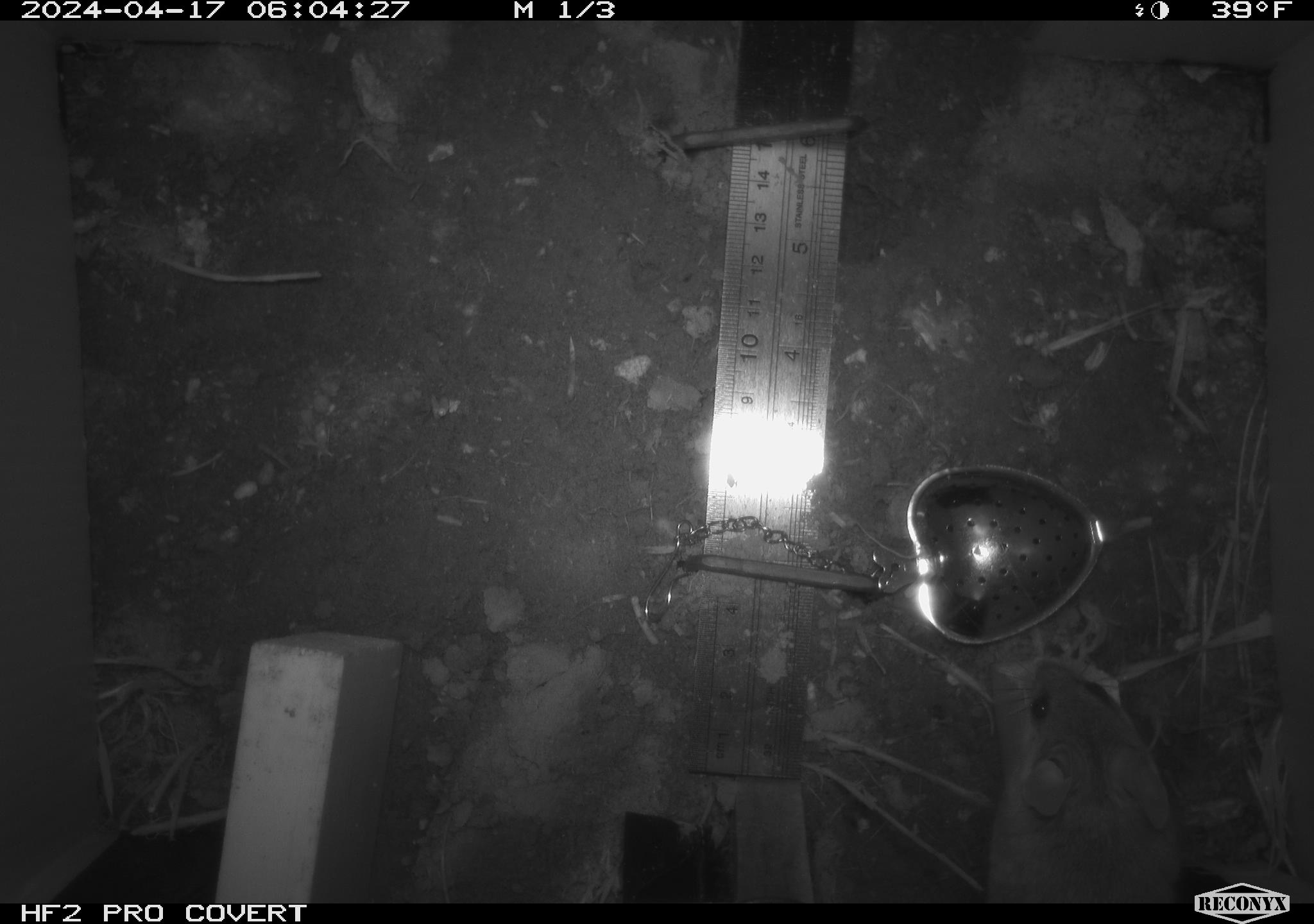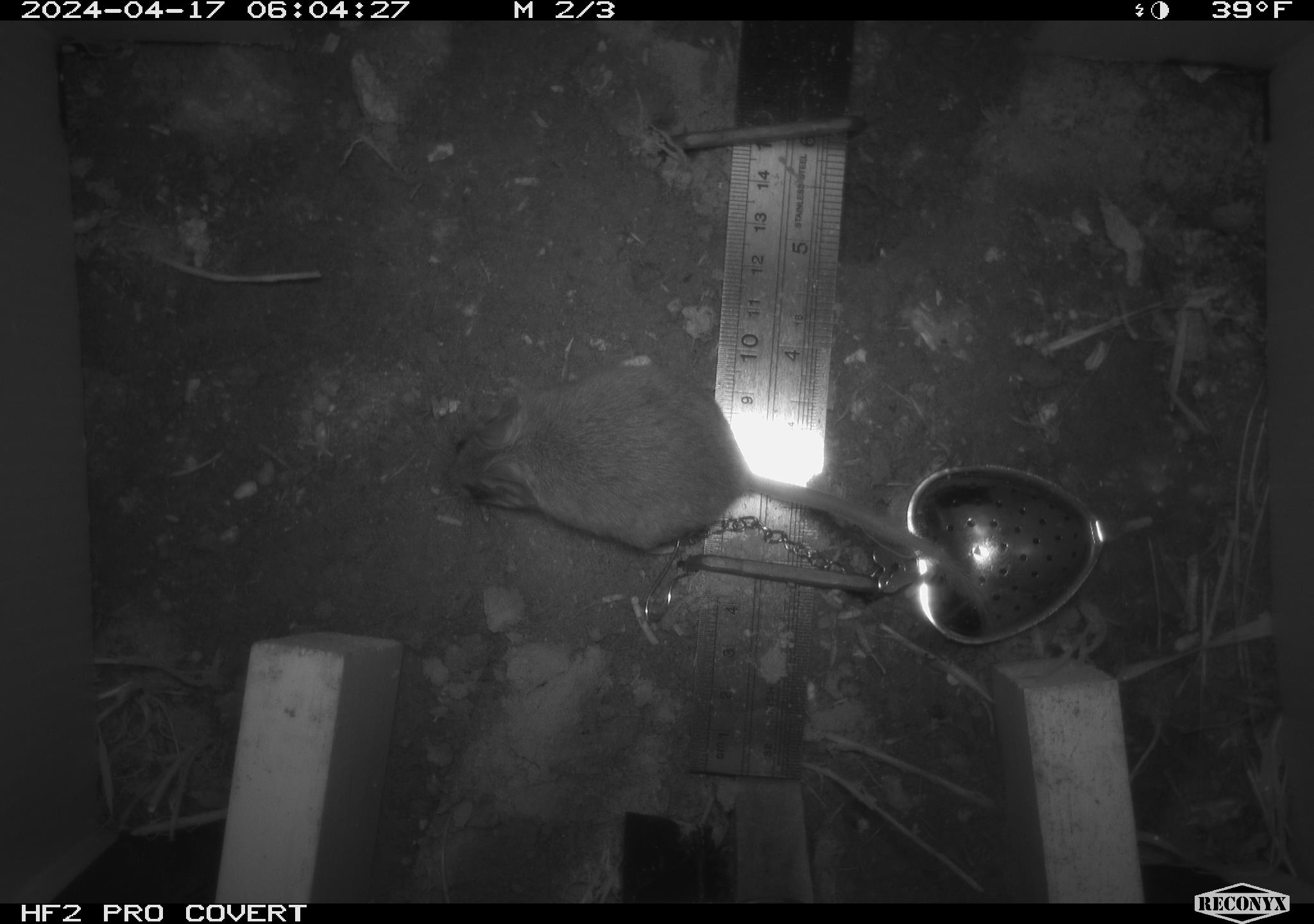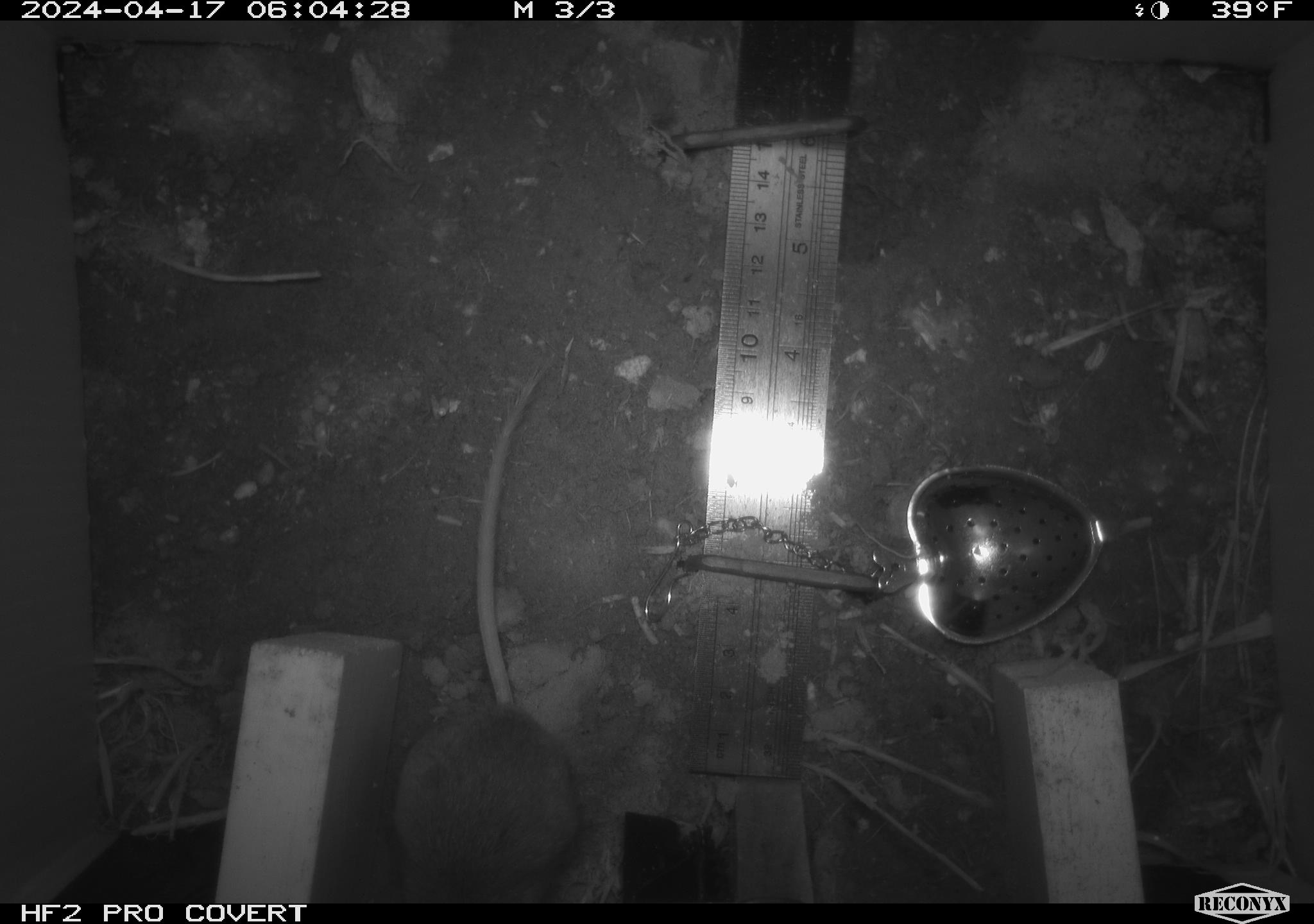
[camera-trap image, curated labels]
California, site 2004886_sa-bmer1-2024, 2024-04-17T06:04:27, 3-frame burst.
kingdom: Animalia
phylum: Chordata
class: Mammalia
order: Rodentia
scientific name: Rodentia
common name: mouse species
Mouse species (Rodentia).